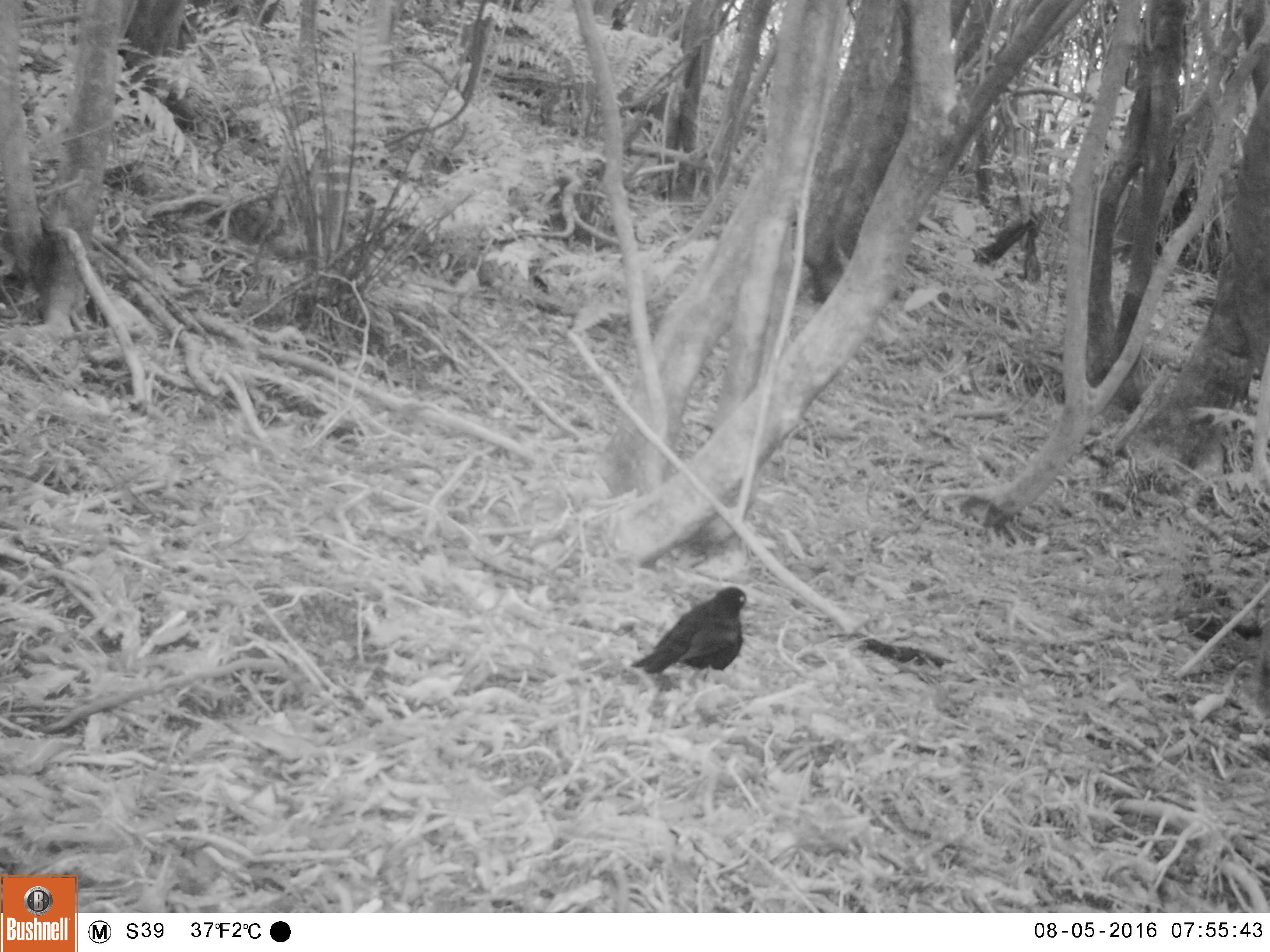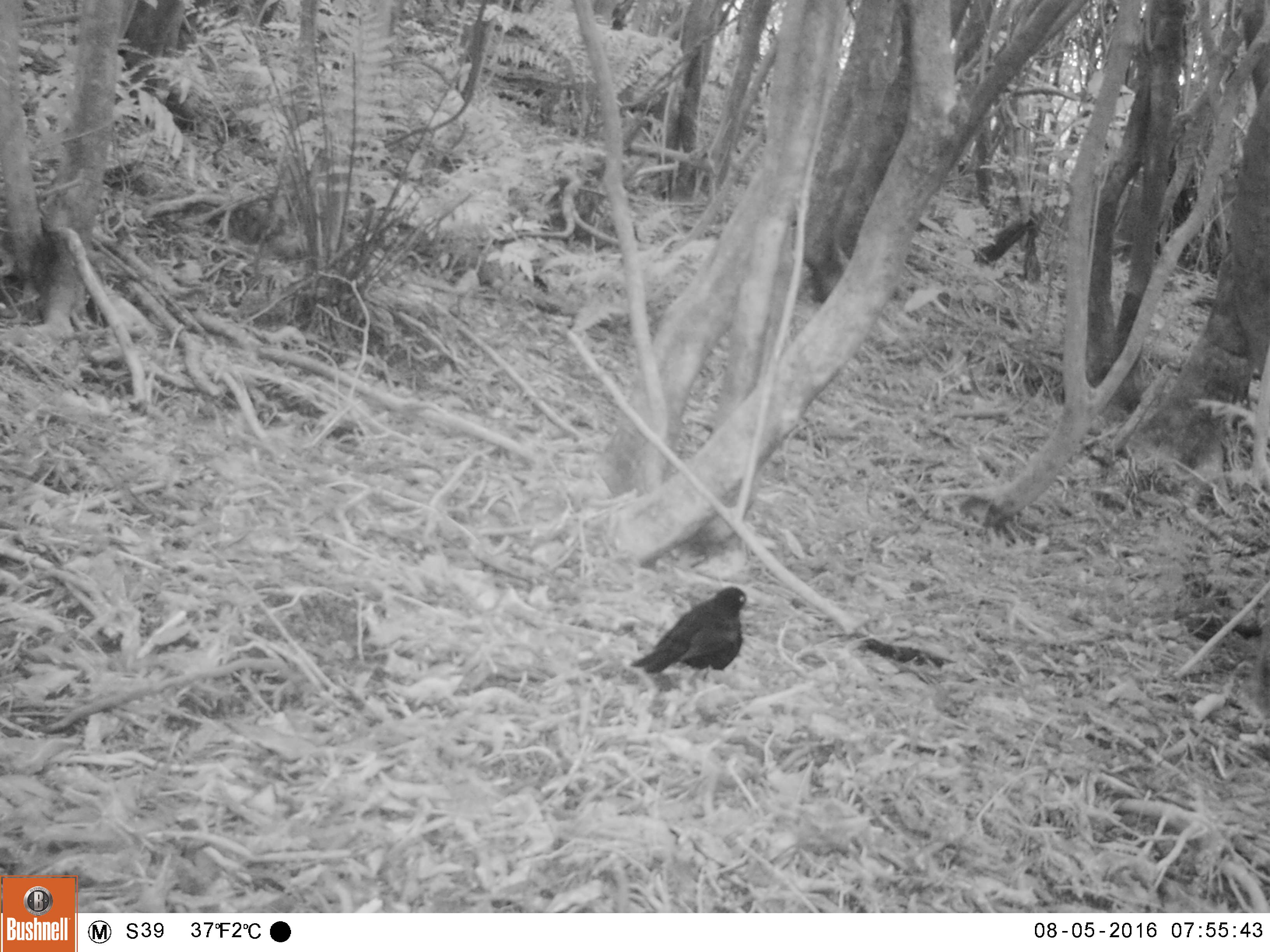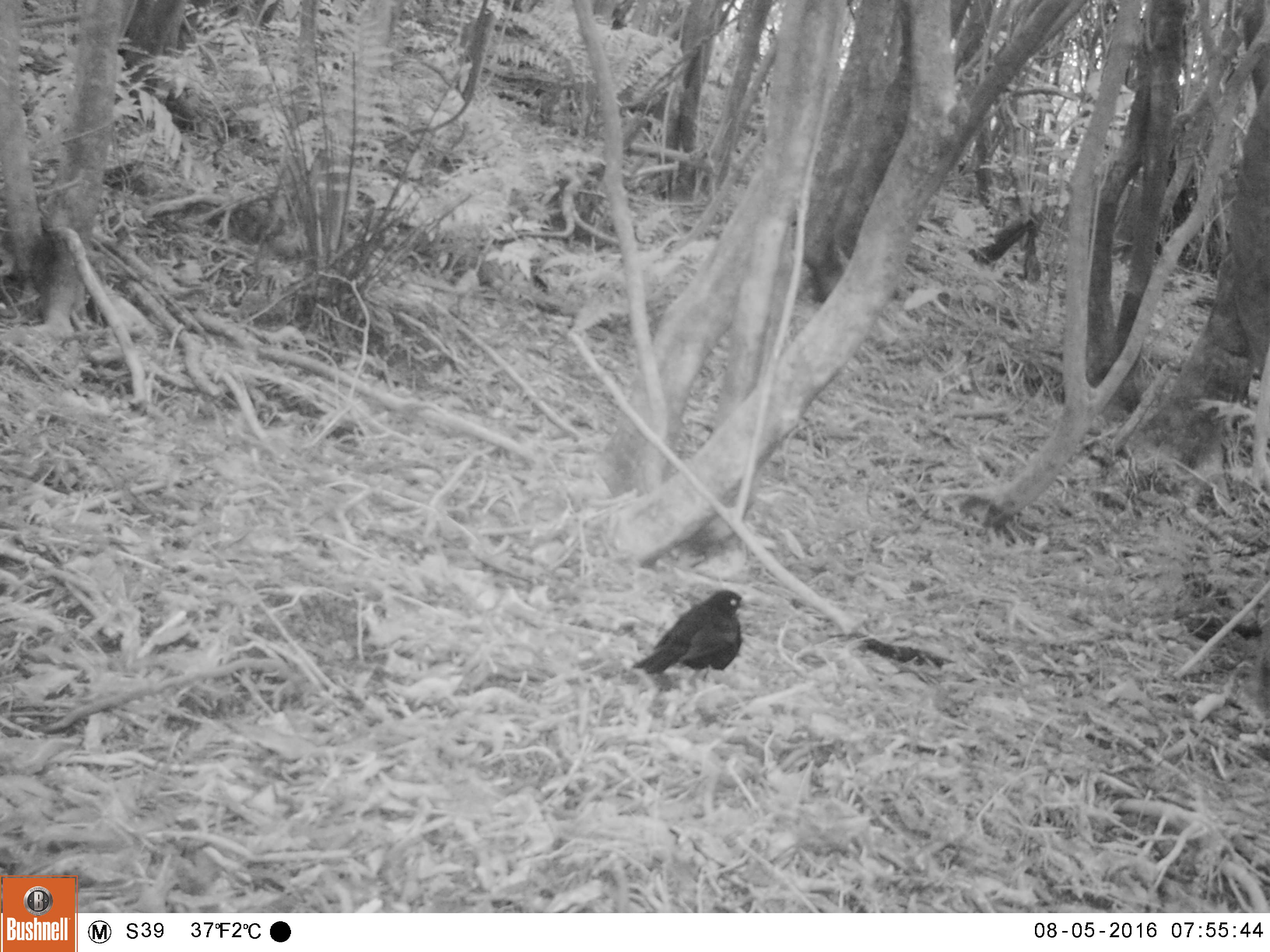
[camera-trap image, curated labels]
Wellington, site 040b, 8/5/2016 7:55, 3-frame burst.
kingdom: Animalia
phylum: Chordata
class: Aves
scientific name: Aves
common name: bird